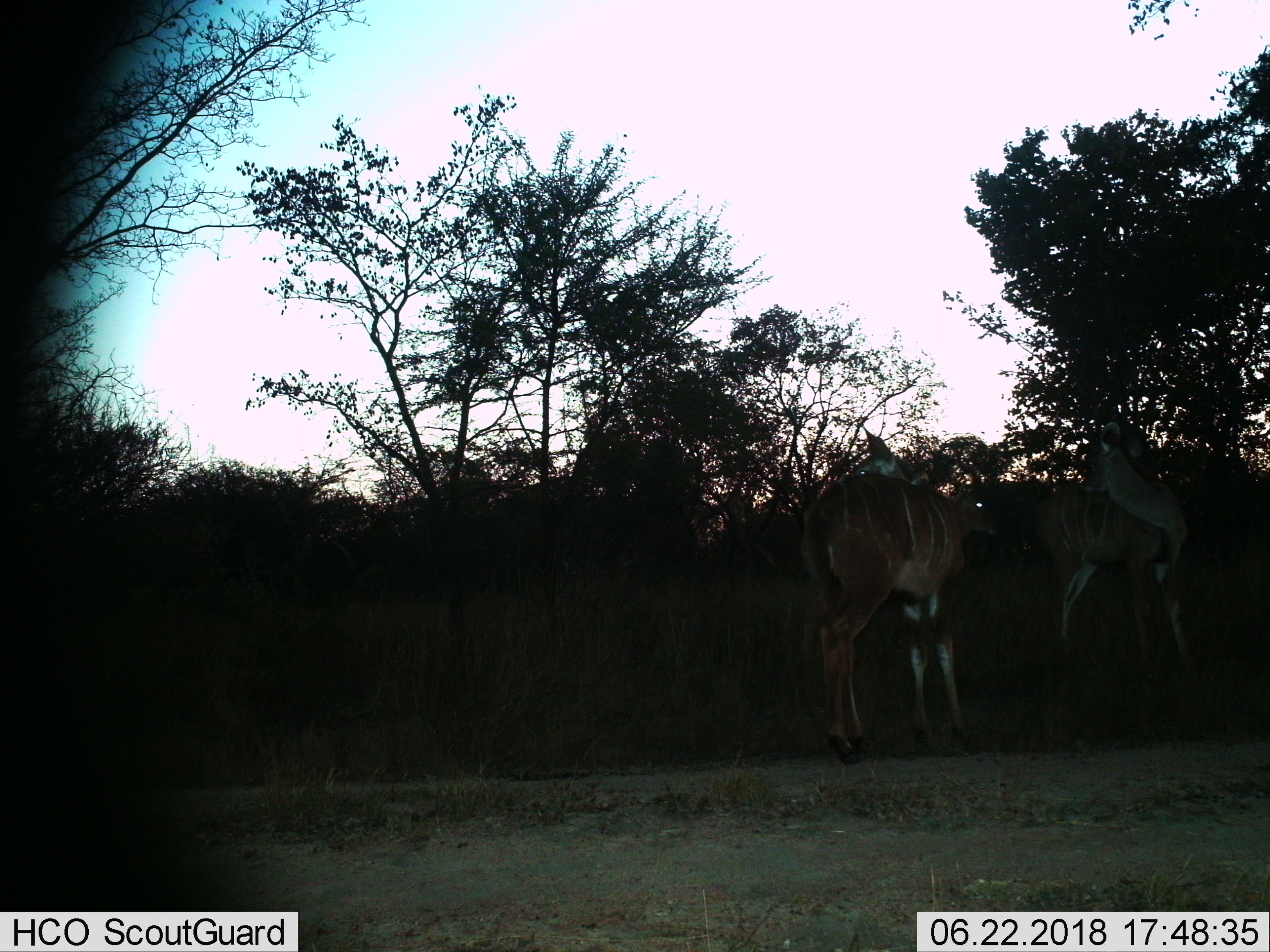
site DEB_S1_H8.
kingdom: Animalia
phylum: Chordata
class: Mammalia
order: Artiodactyla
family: Bovidae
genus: Tragelaphus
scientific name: Tragelaphus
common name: kudu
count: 3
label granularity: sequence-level